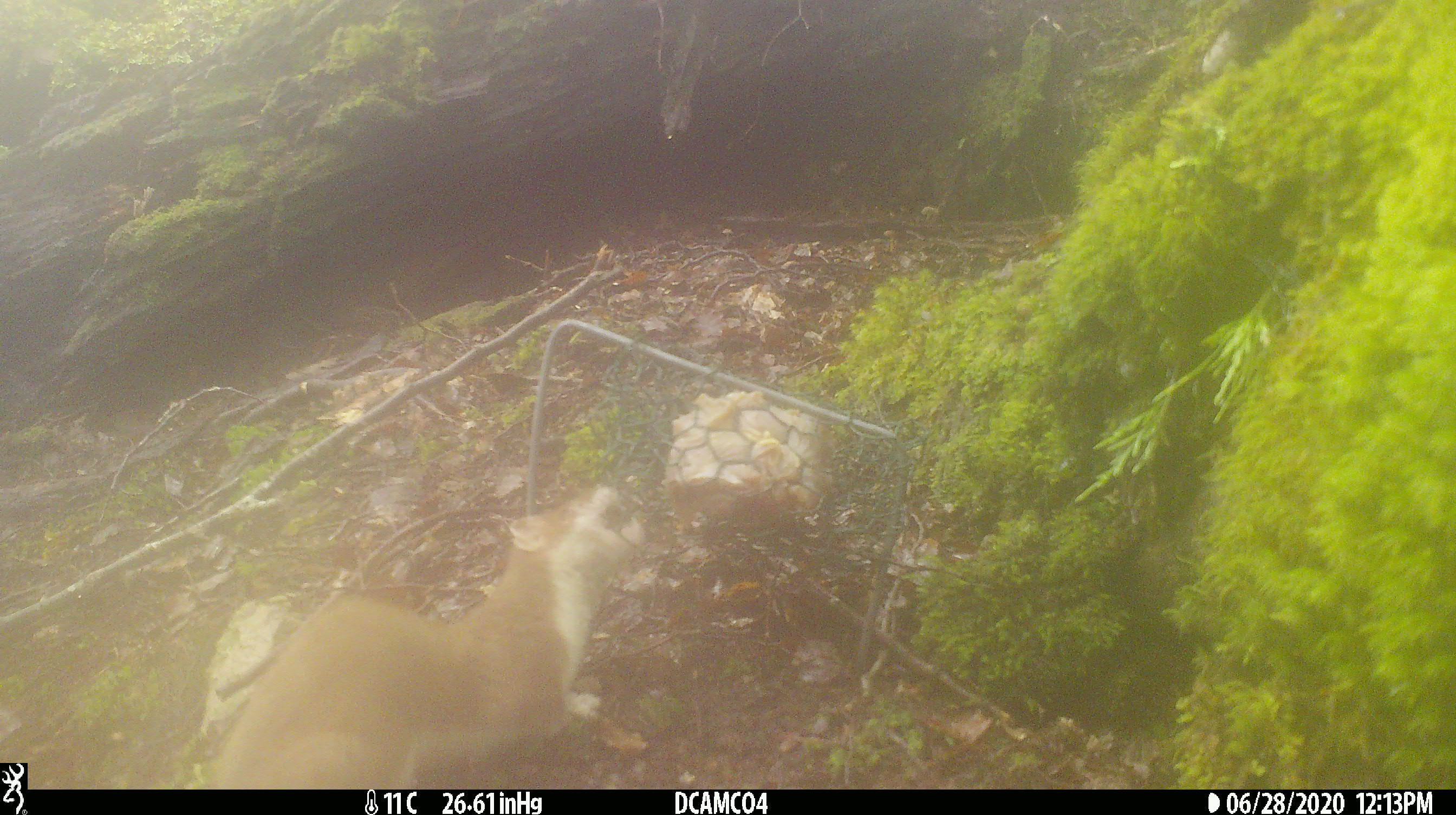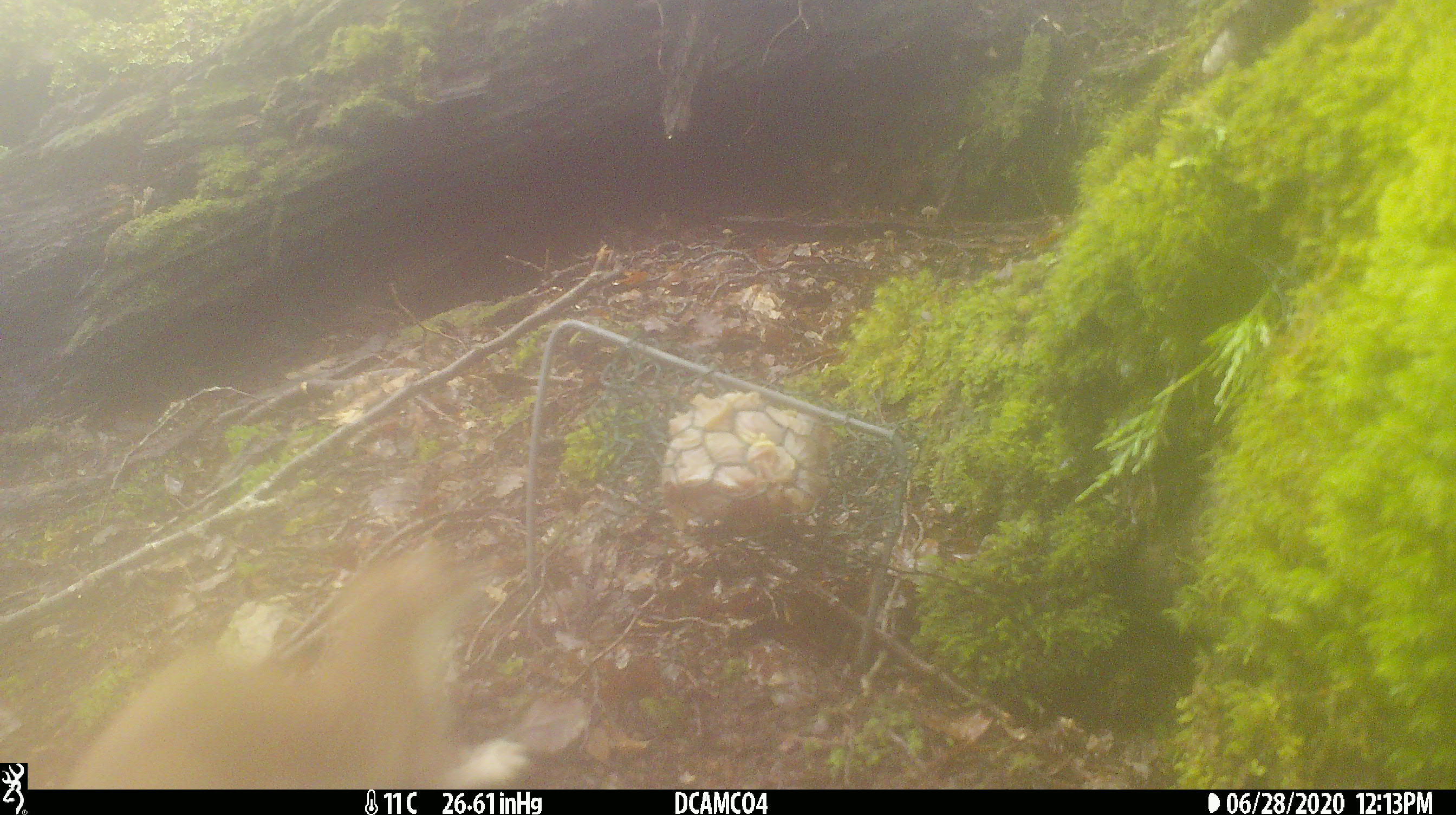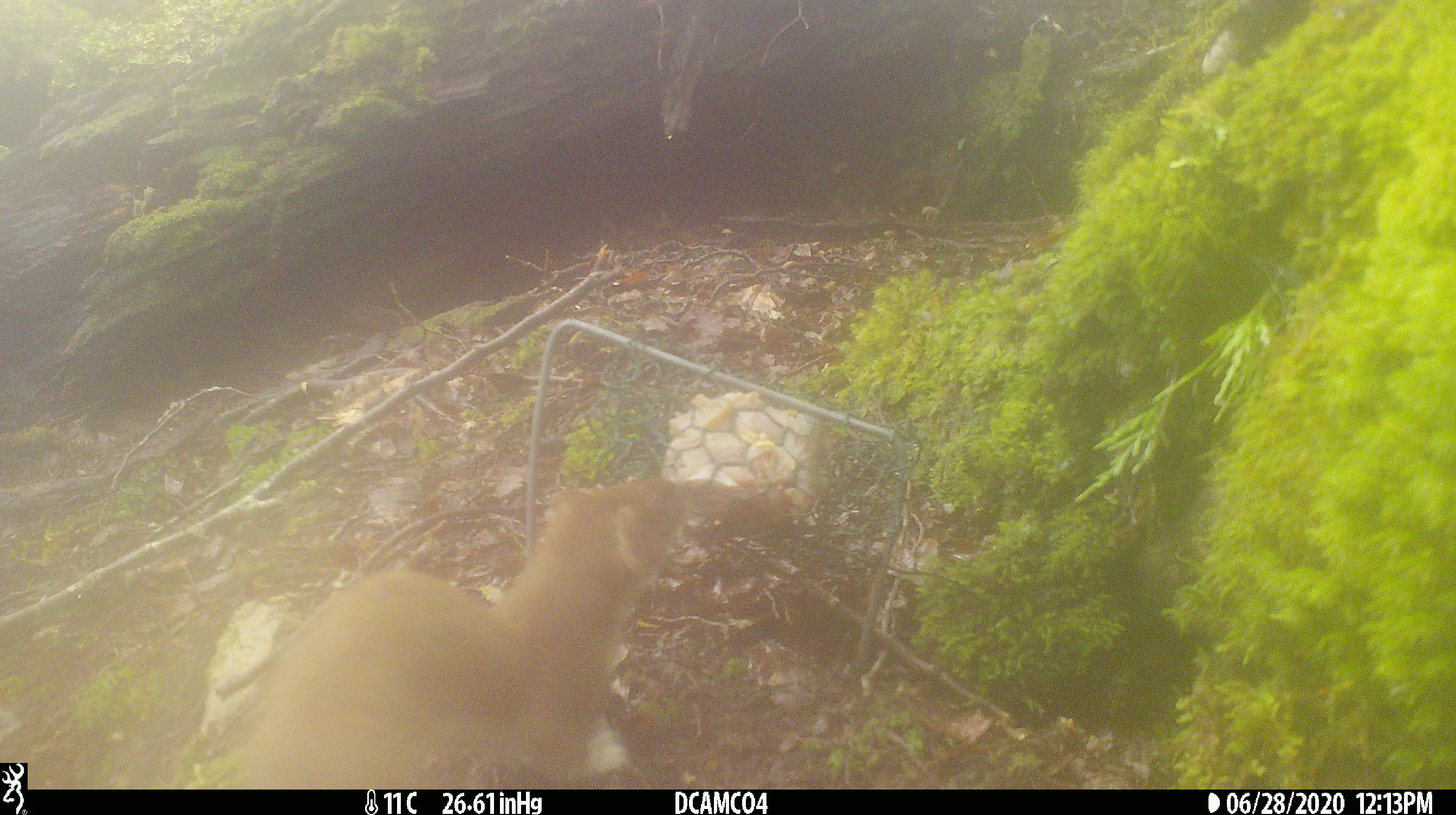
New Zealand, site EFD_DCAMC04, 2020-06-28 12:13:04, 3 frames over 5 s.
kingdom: Animalia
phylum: Chordata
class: Mammalia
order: Carnivora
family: Mustelidae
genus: Mustela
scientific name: Mustela erminea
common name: stoat